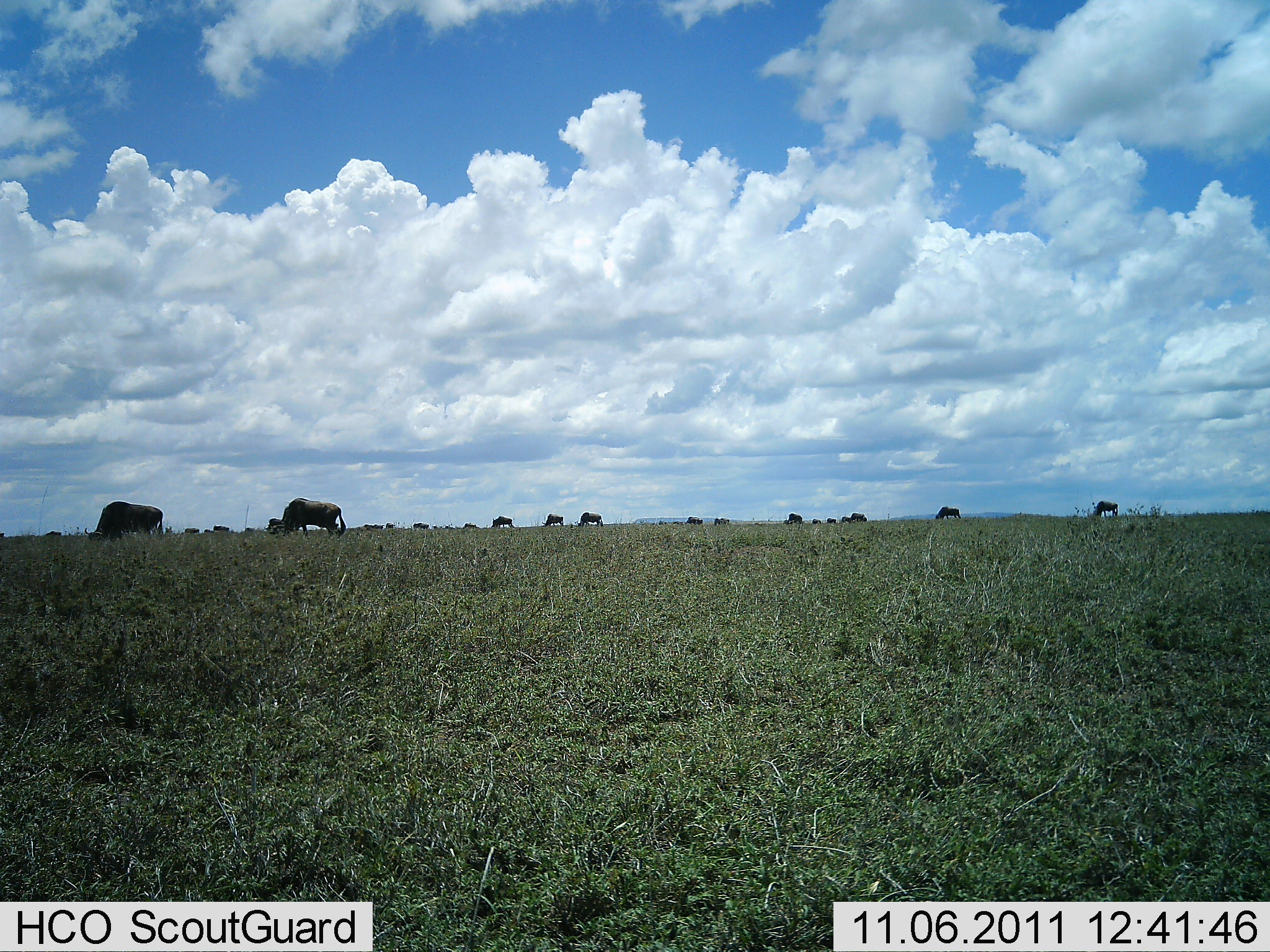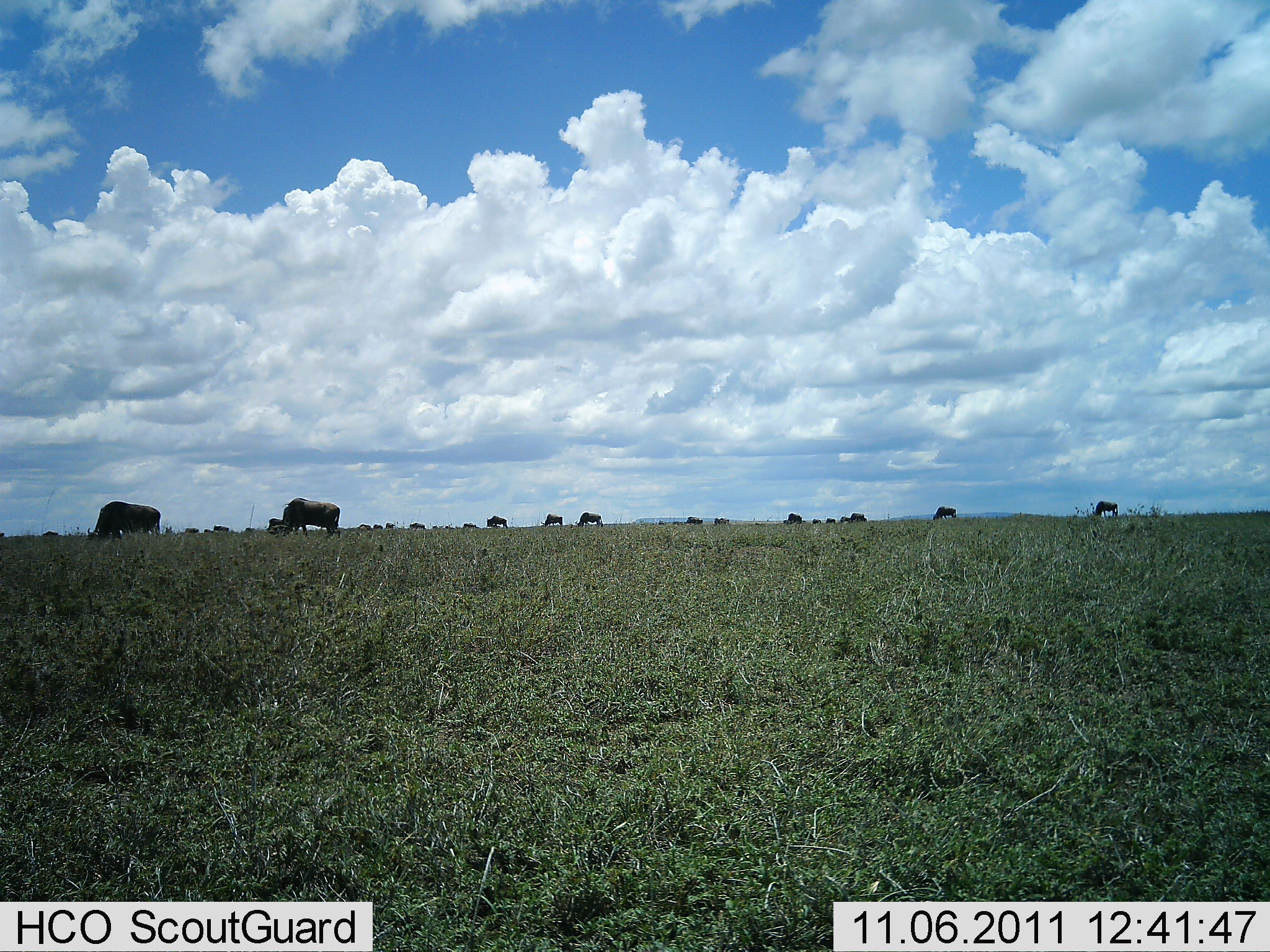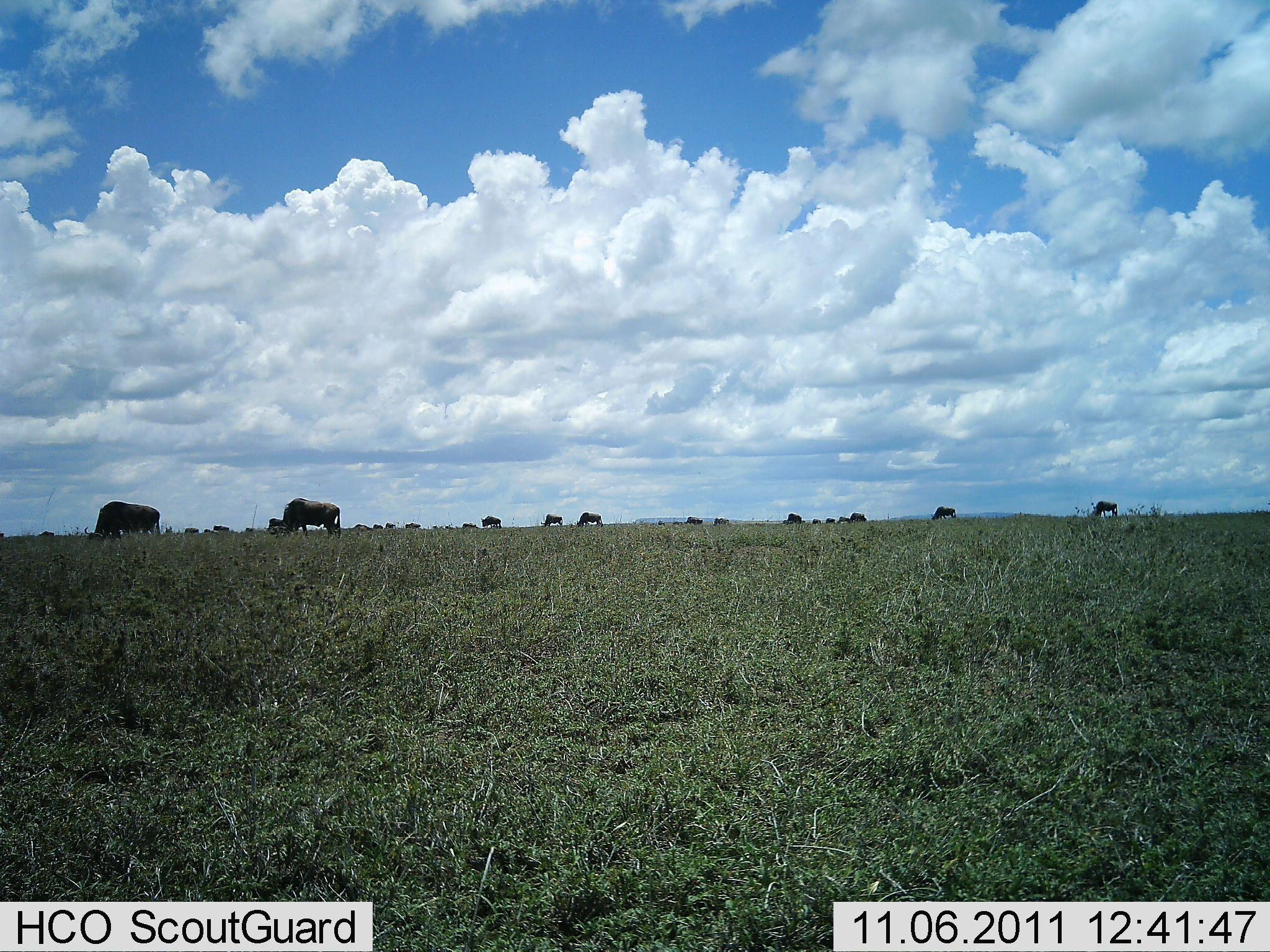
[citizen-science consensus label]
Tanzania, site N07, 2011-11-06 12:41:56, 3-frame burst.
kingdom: Animalia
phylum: Chordata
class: Mammalia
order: Artiodactyla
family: Bovidae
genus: Connochaetes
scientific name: Connochaetes taurinus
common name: blue wildebeest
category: wildebeest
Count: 11-50.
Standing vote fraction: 23%.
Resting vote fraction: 8%.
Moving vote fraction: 38%.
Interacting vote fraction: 0%.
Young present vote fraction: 8%.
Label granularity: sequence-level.